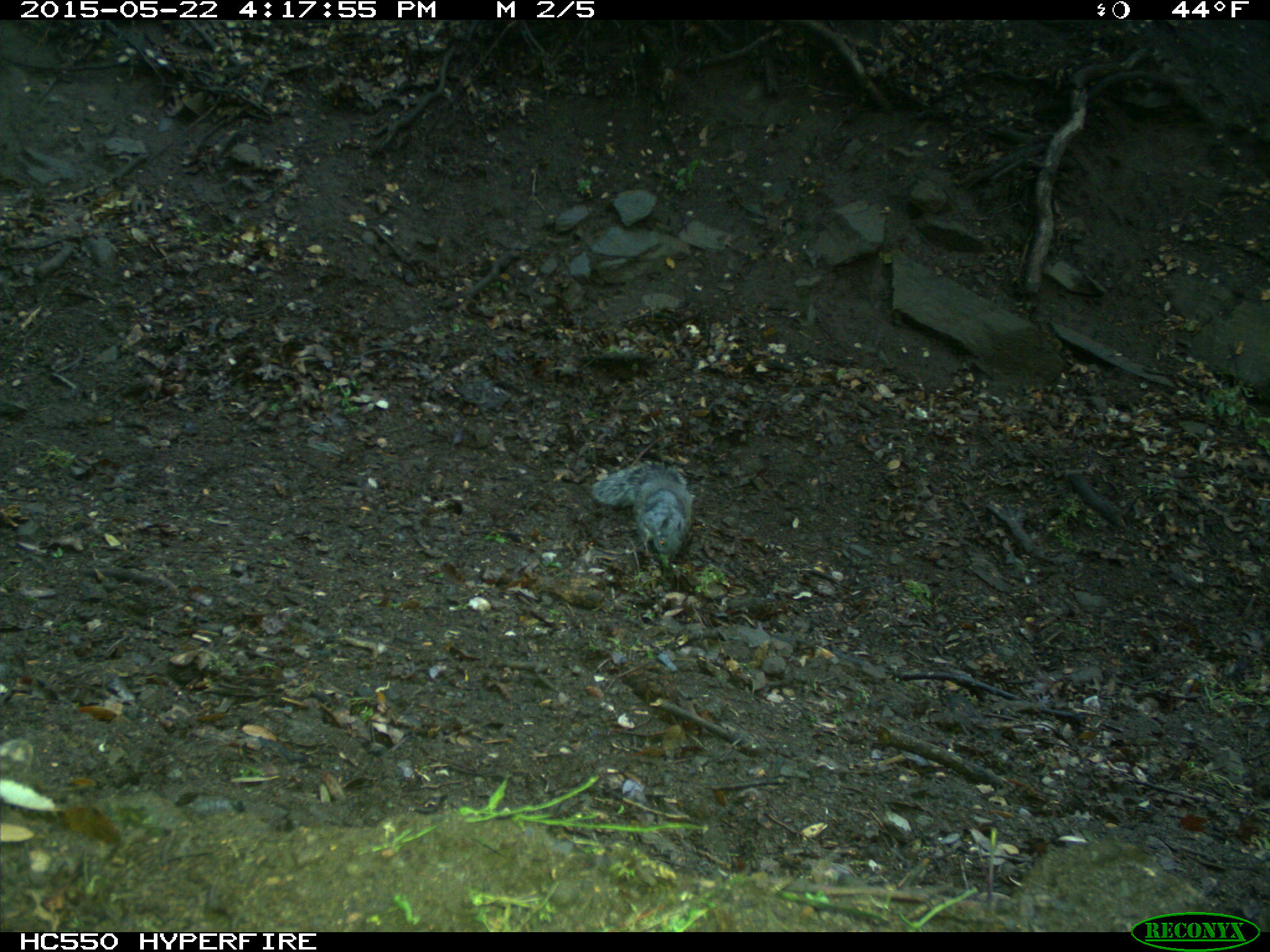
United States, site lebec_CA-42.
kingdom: Animalia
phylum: Chordata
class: Mammalia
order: Rodentia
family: Sciuridae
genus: Sciurus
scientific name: Sciurus carolinensis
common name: eastern gray squirrel